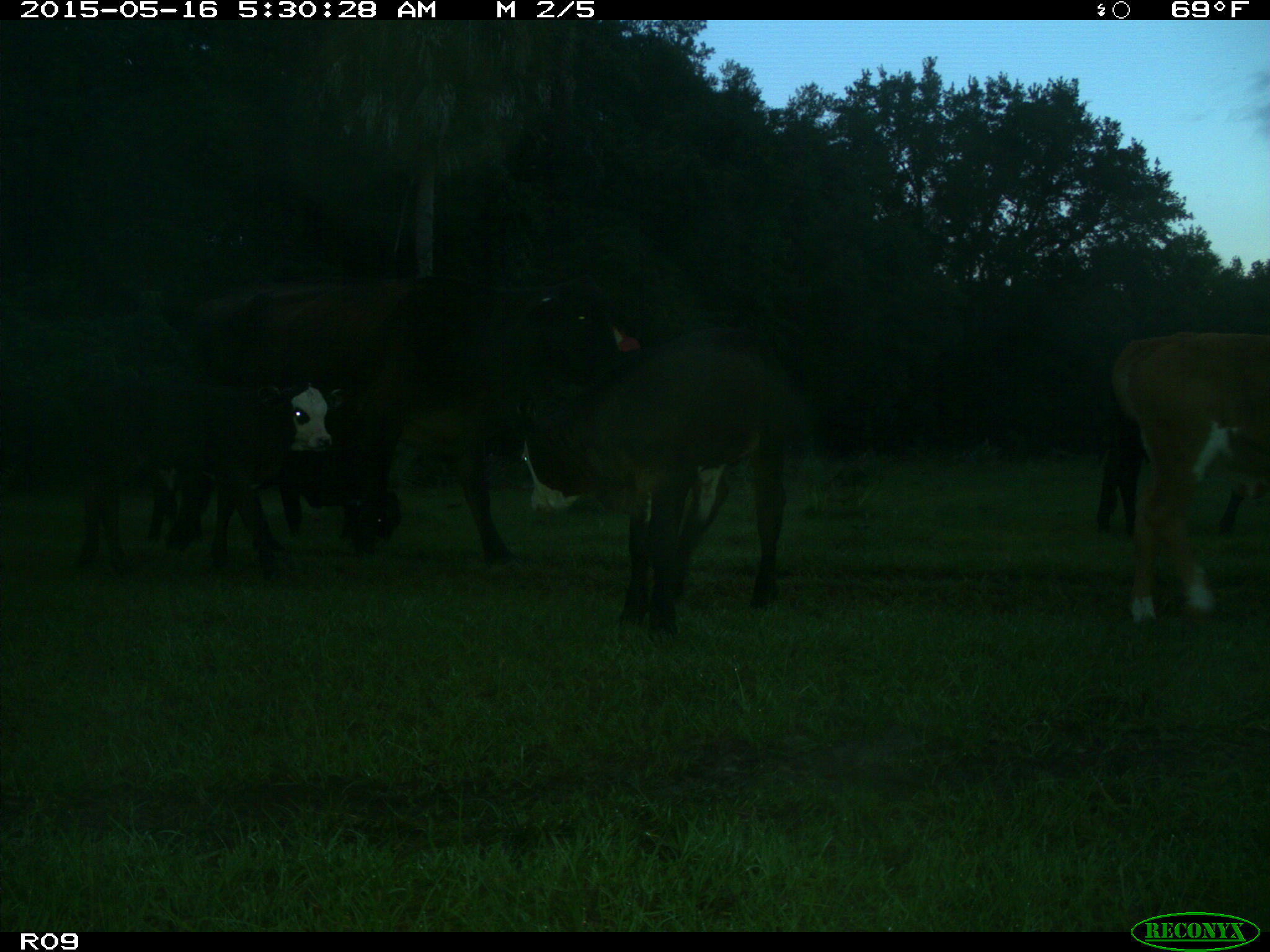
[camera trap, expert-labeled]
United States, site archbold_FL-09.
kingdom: Animalia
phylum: Chordata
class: Mammalia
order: Artiodactyla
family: Bovidae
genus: Bos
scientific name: Bos taurus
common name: domestic cow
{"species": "Bos taurus (domestic cow)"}